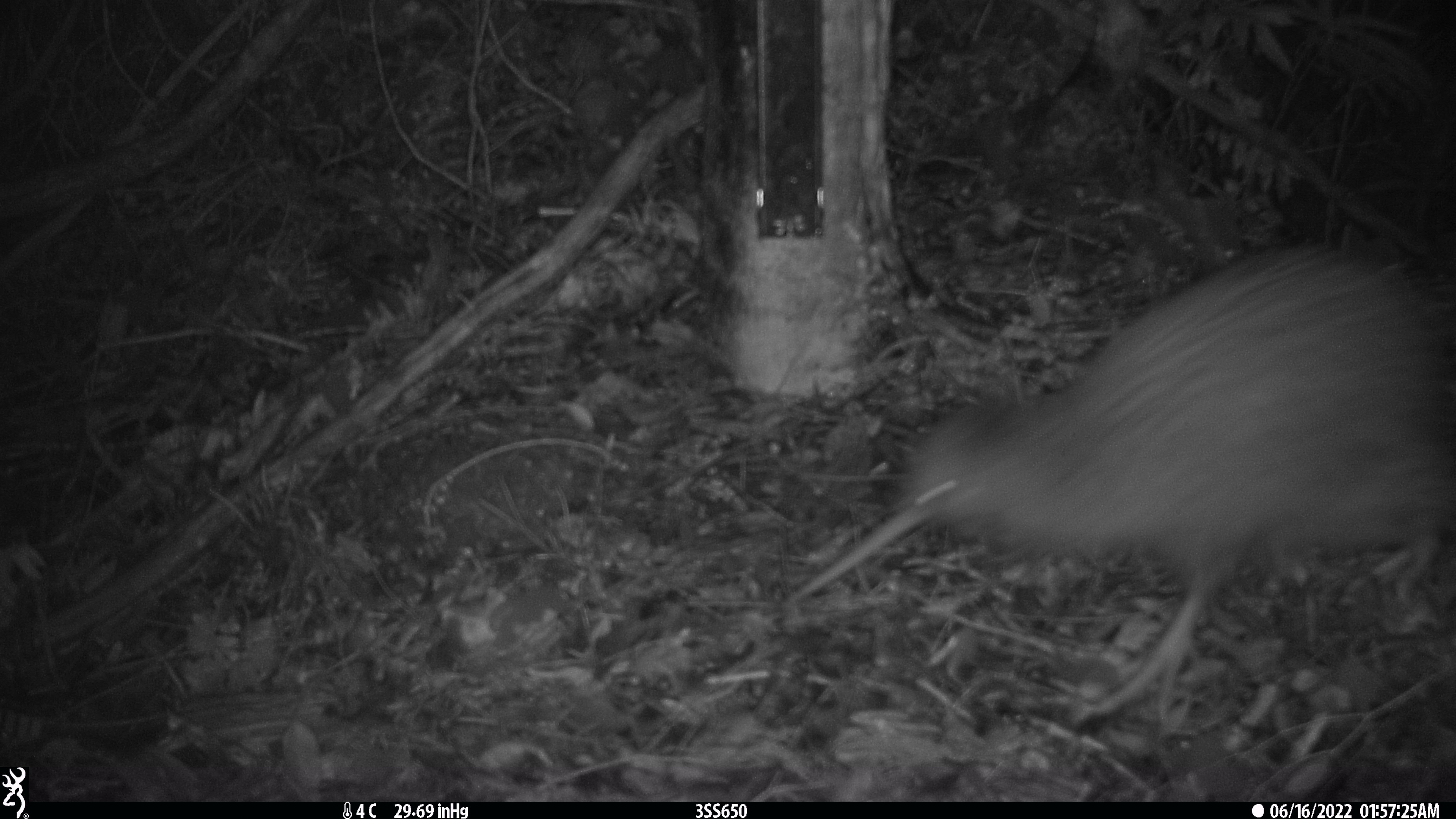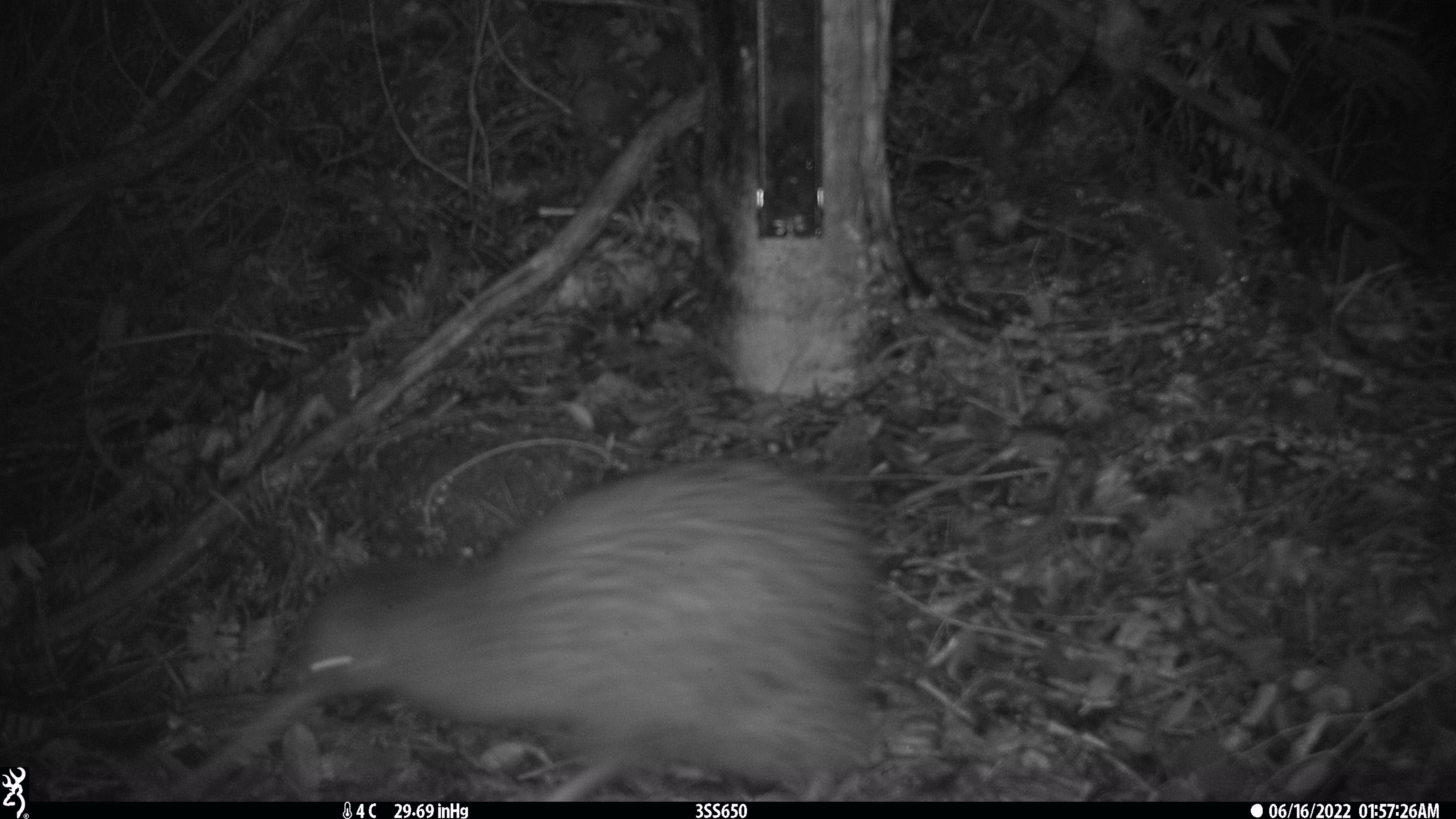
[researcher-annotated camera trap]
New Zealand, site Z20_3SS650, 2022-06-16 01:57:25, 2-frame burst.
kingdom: Animalia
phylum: Chordata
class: Aves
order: Apterygiformes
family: Apterygidae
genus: Apteryx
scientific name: Apteryx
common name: kiwi